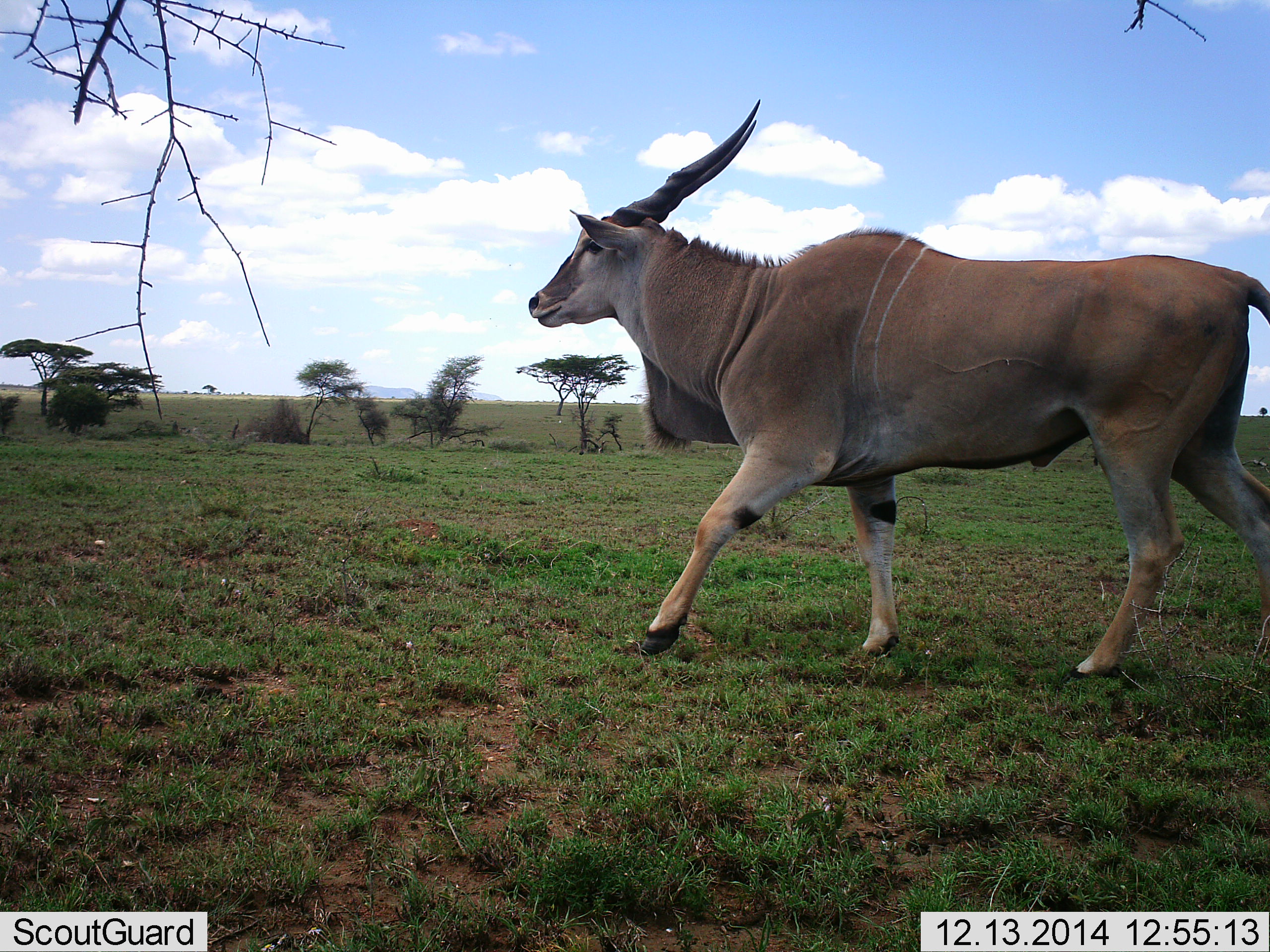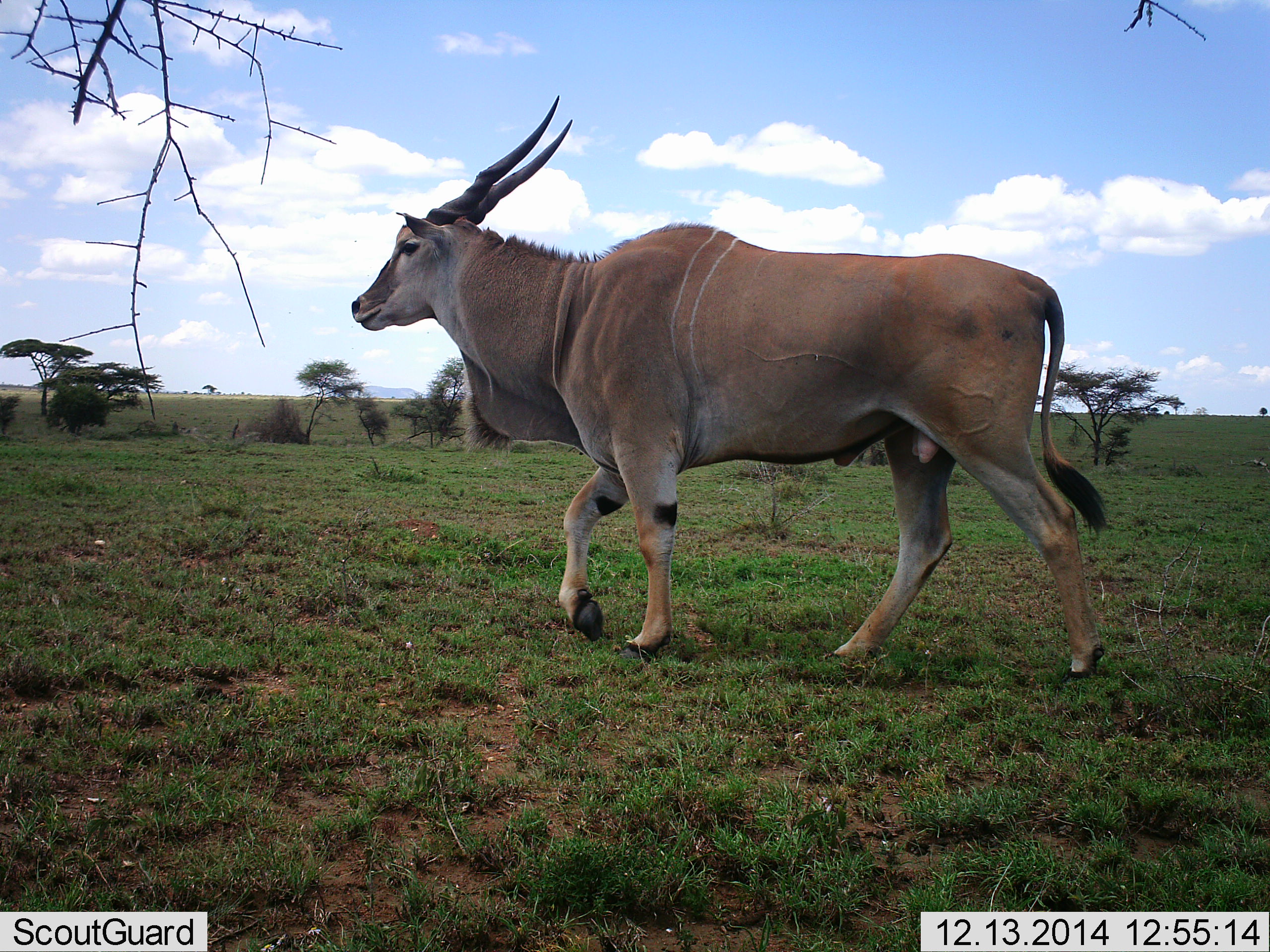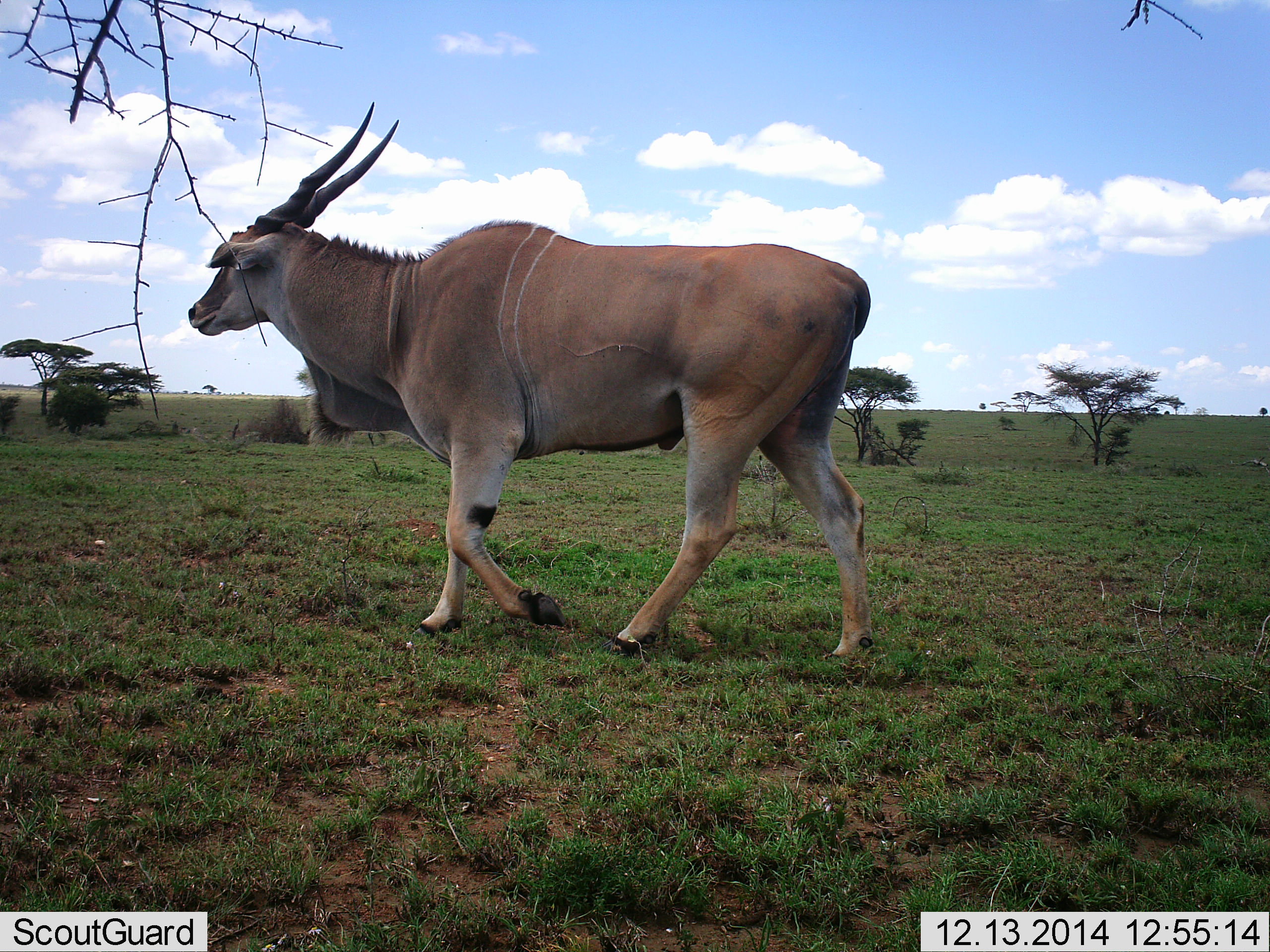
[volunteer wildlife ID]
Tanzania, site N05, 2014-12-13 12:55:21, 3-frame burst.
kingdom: Animalia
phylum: Chordata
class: Mammalia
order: Artiodactyla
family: Bovidae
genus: Tragelaphus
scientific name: Tragelaphus oryx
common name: eland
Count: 1.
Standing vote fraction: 20%.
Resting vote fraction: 0%.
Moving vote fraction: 100%.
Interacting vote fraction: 0%.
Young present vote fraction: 0%.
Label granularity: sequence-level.